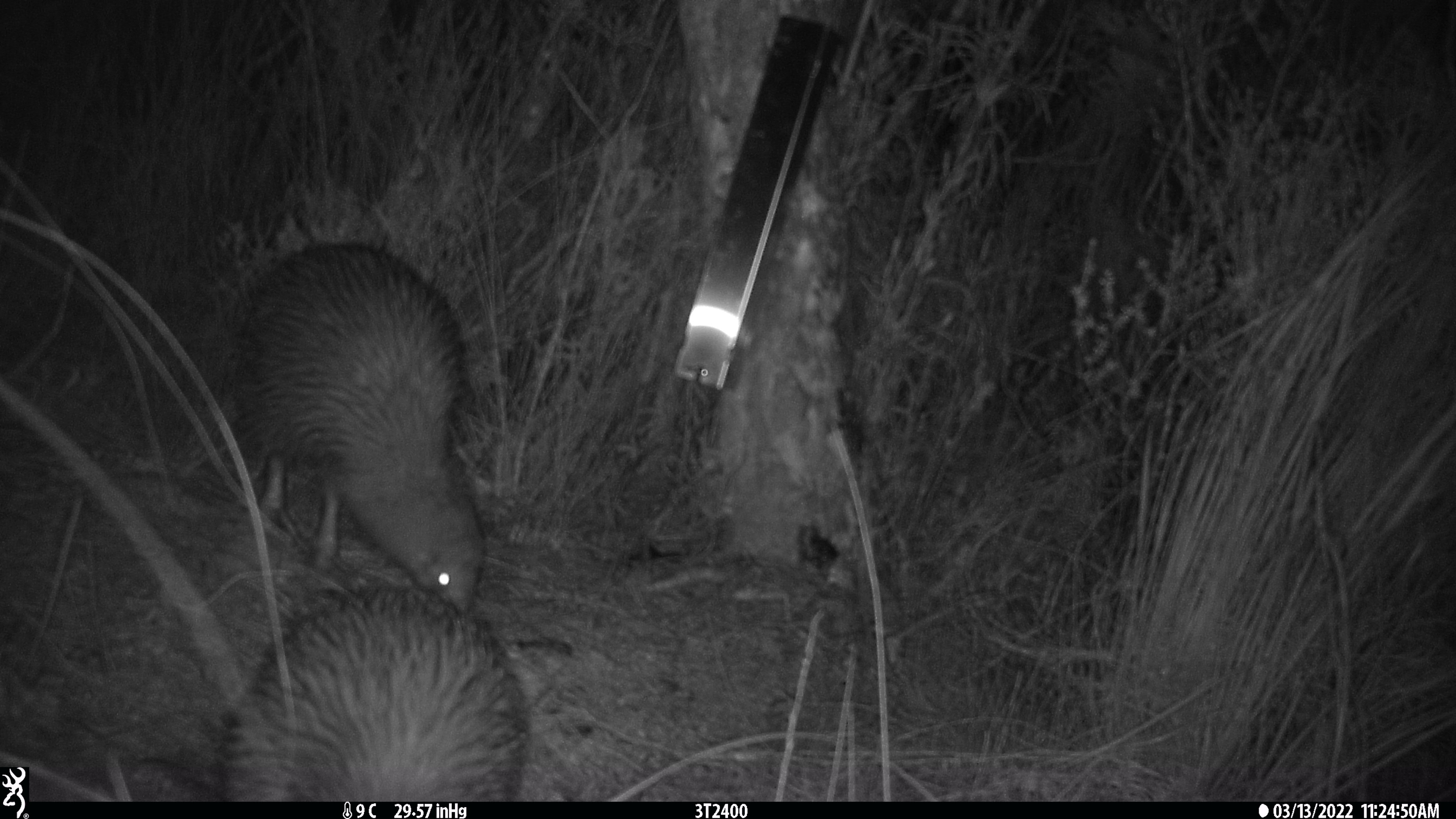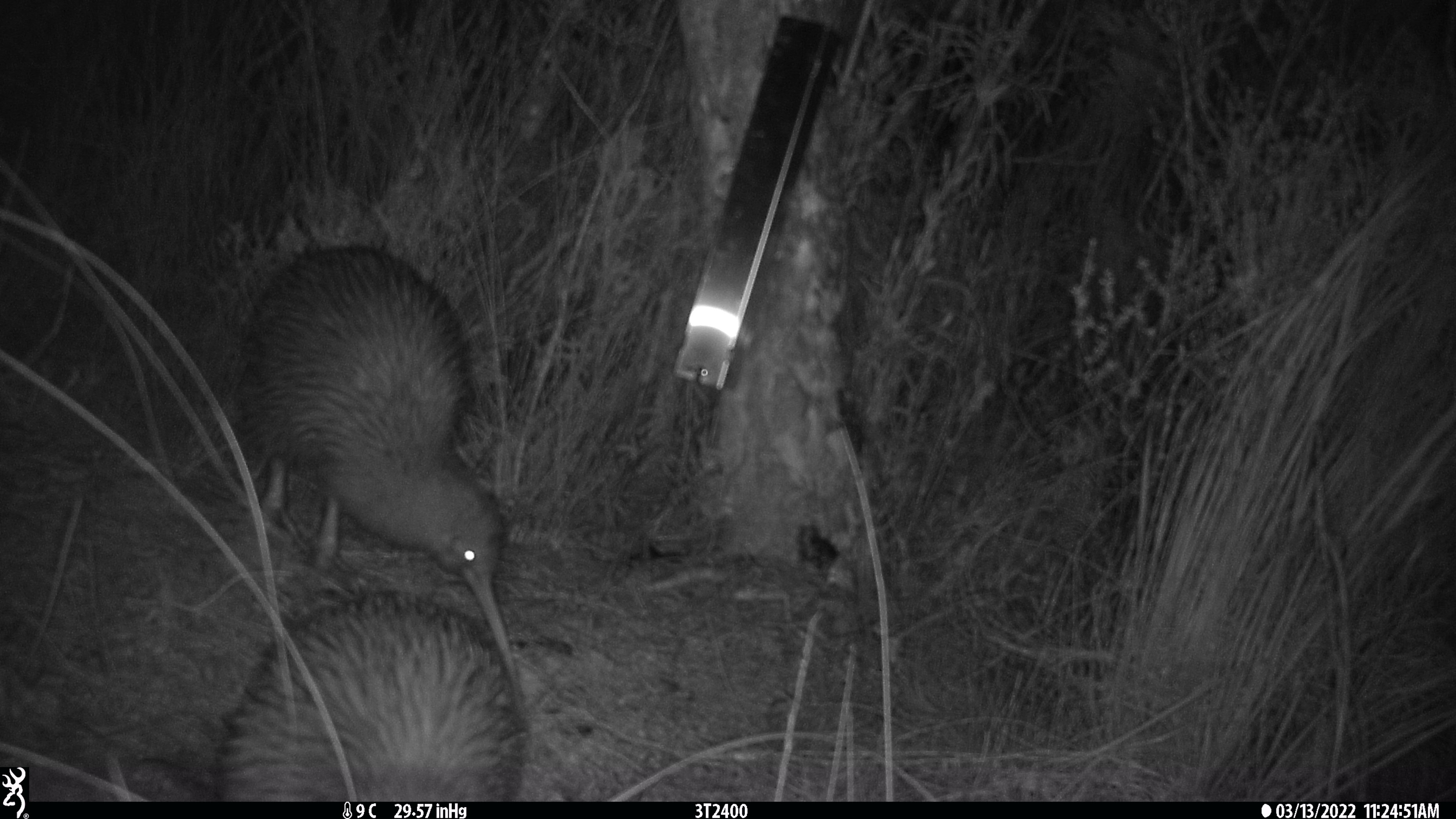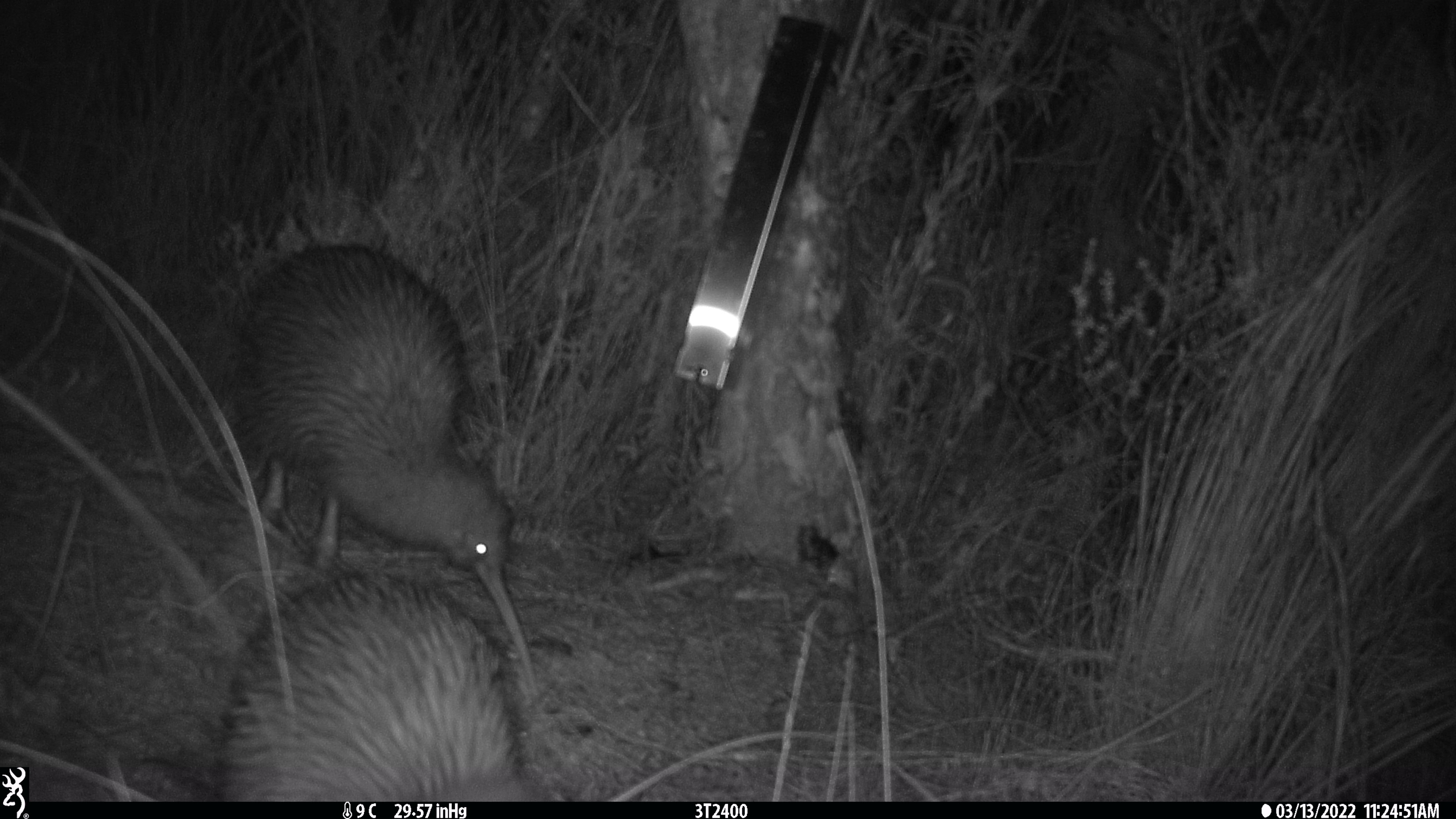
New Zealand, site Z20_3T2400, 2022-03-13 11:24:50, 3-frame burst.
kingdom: Animalia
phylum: Chordata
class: Aves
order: Apterygiformes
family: Apterygidae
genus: Apteryx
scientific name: Apteryx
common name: kiwi